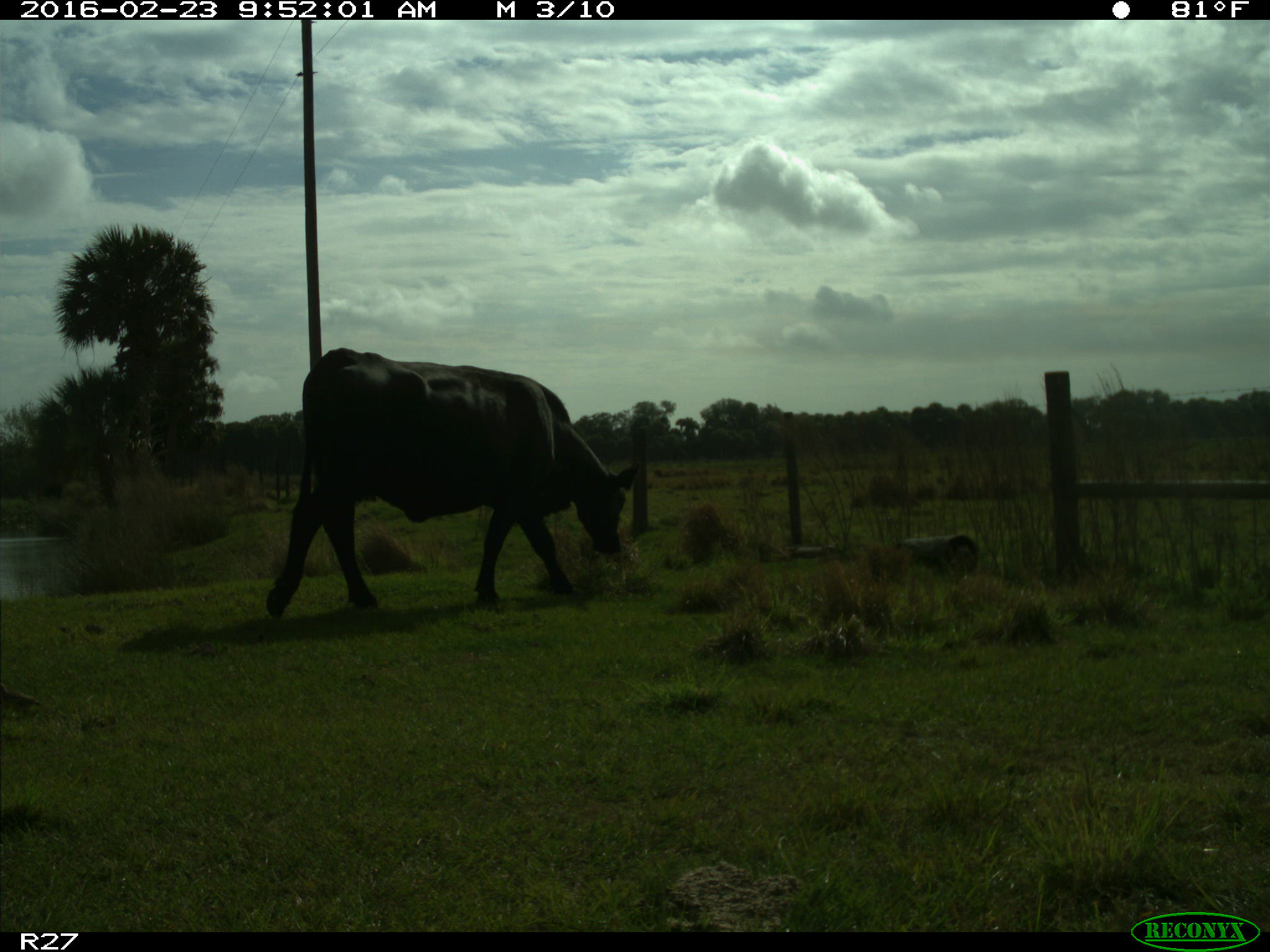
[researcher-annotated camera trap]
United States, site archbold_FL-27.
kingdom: Animalia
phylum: Chordata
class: Mammalia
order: Artiodactyla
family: Bovidae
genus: Bos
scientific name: Bos taurus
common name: domestic cow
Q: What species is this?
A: Bos taurus (domestic cow).